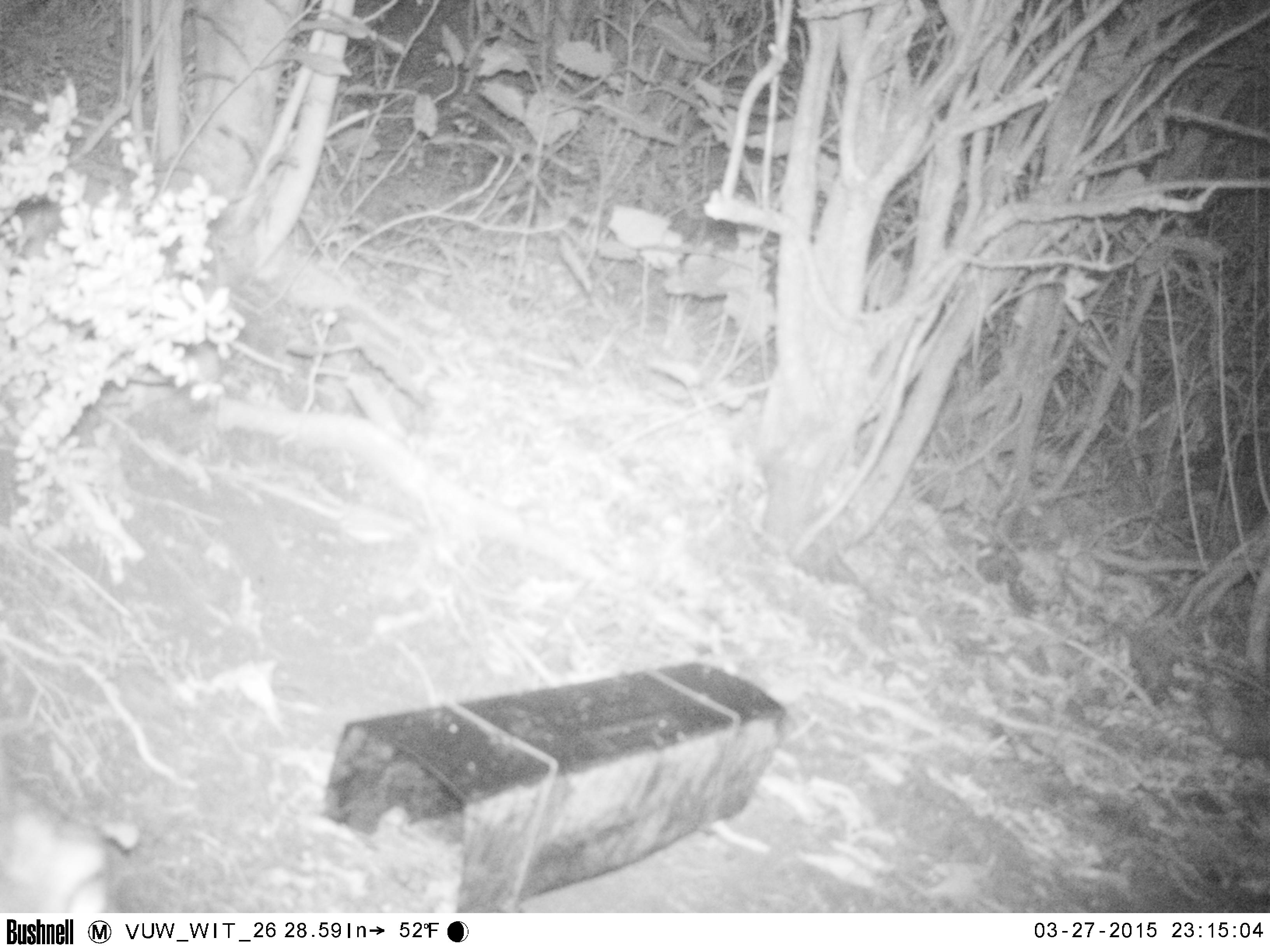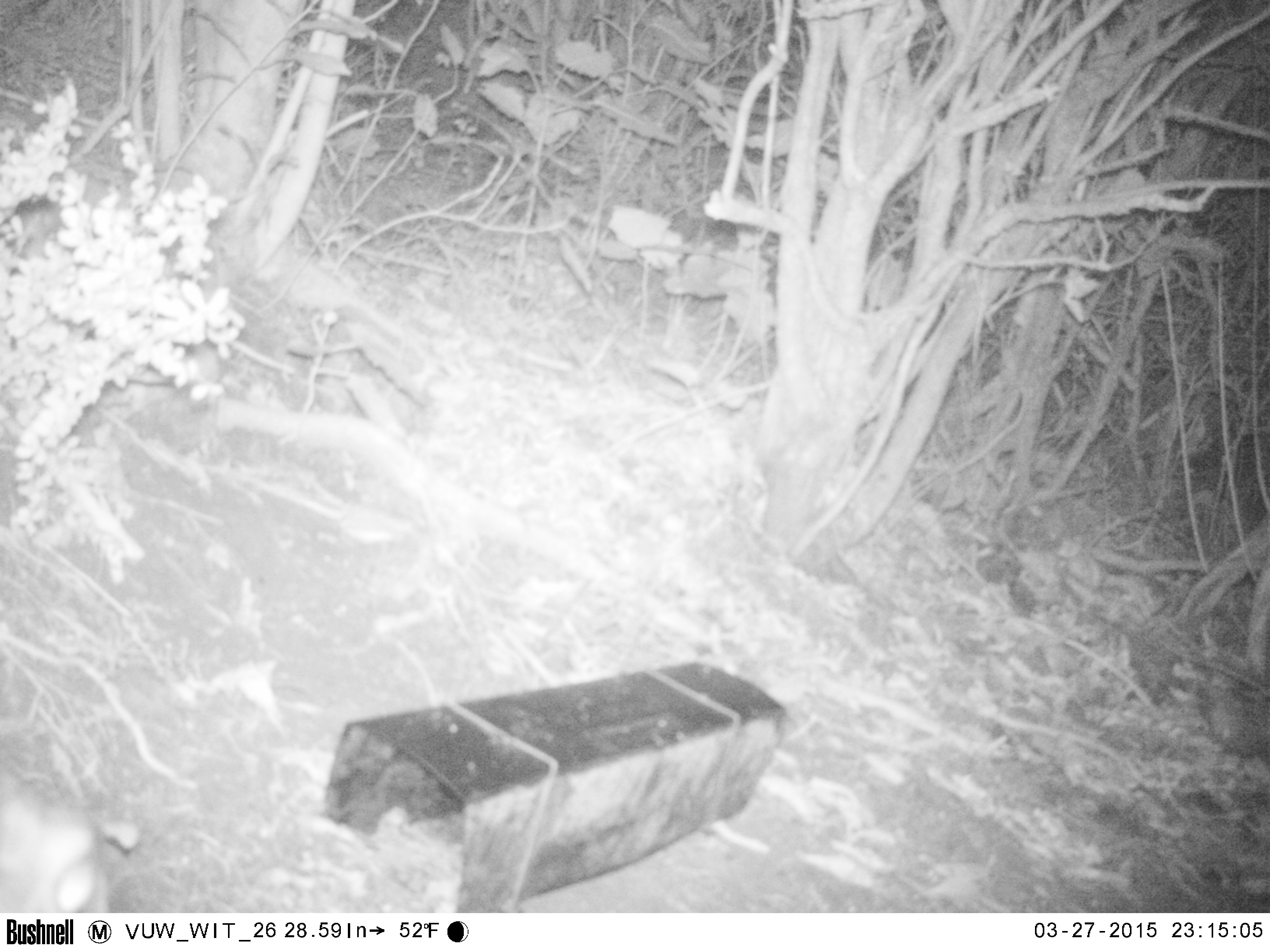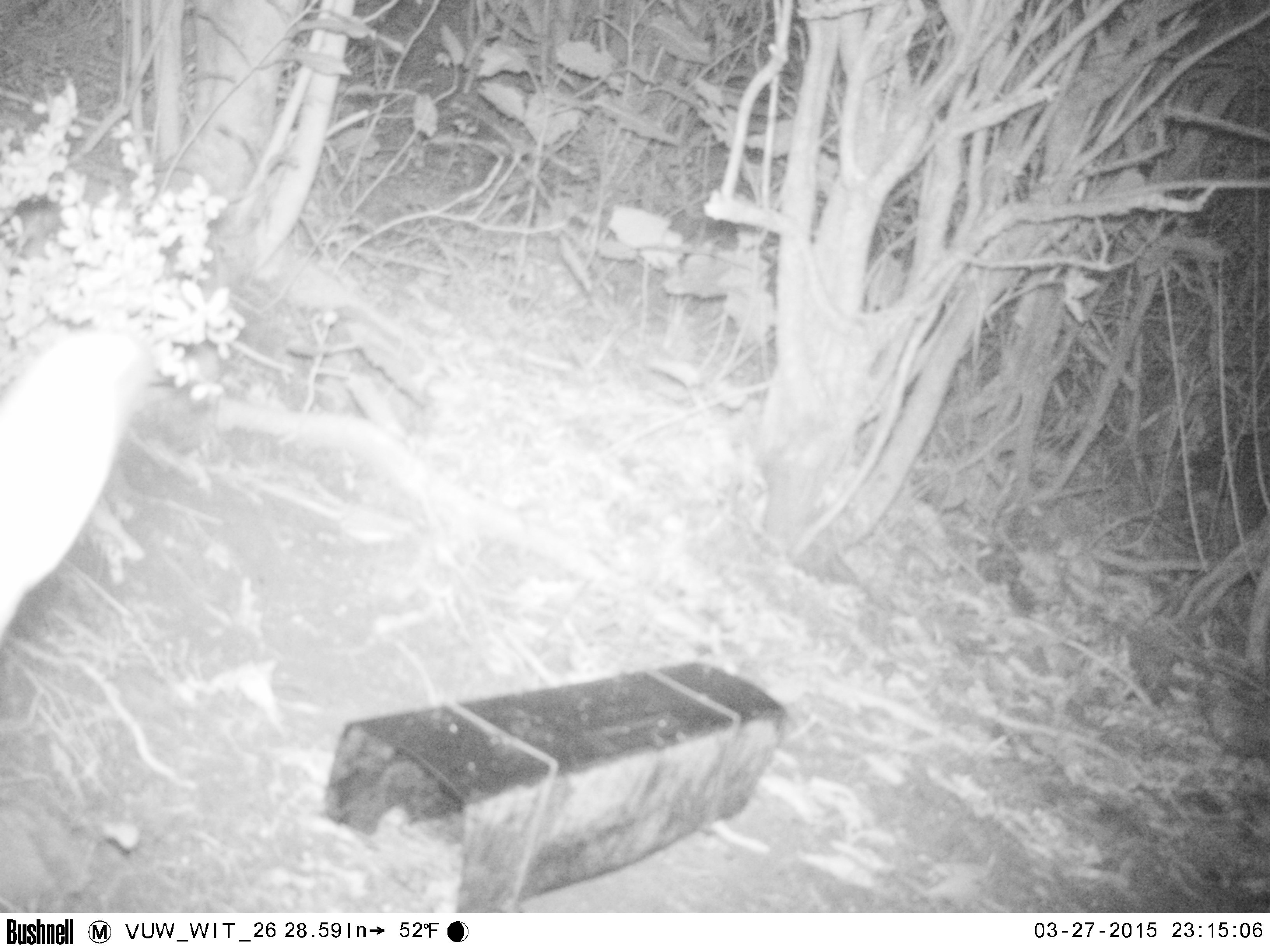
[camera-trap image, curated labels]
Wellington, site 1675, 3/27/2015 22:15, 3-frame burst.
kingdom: Animalia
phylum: Chordata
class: Mammalia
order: Carnivora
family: Felidae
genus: Felis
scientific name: Felis catus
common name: cat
Cat (Felis catus).